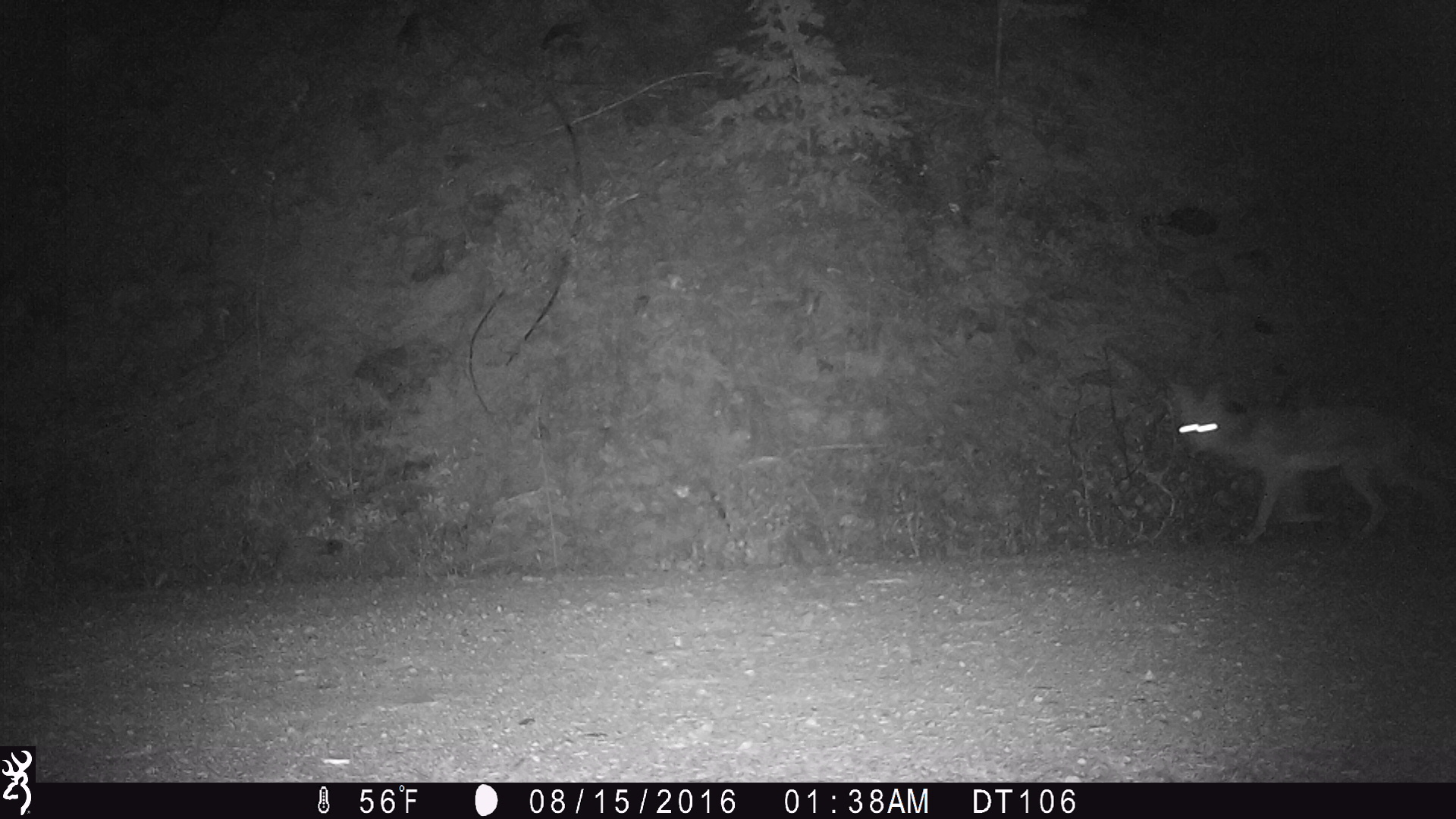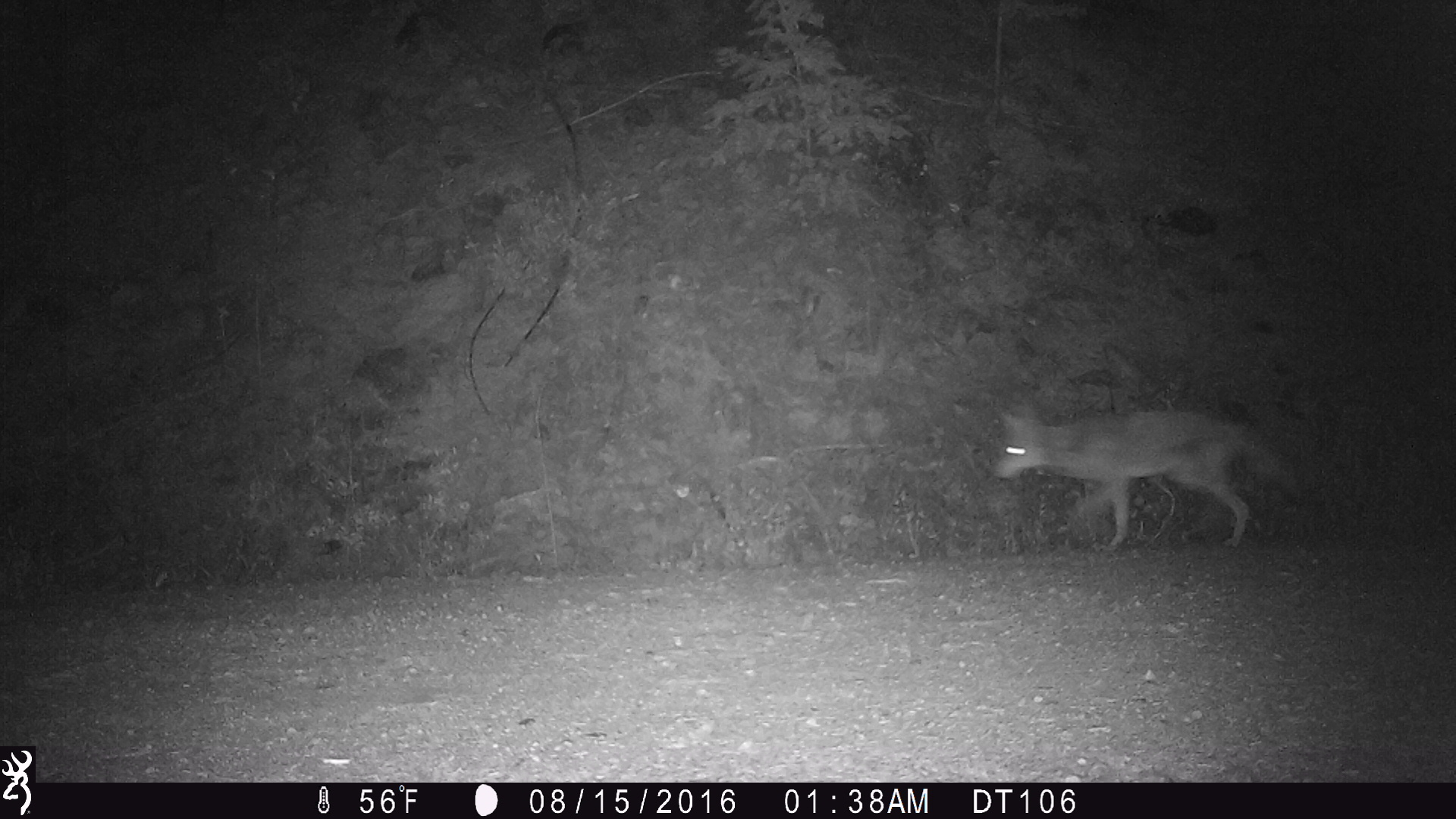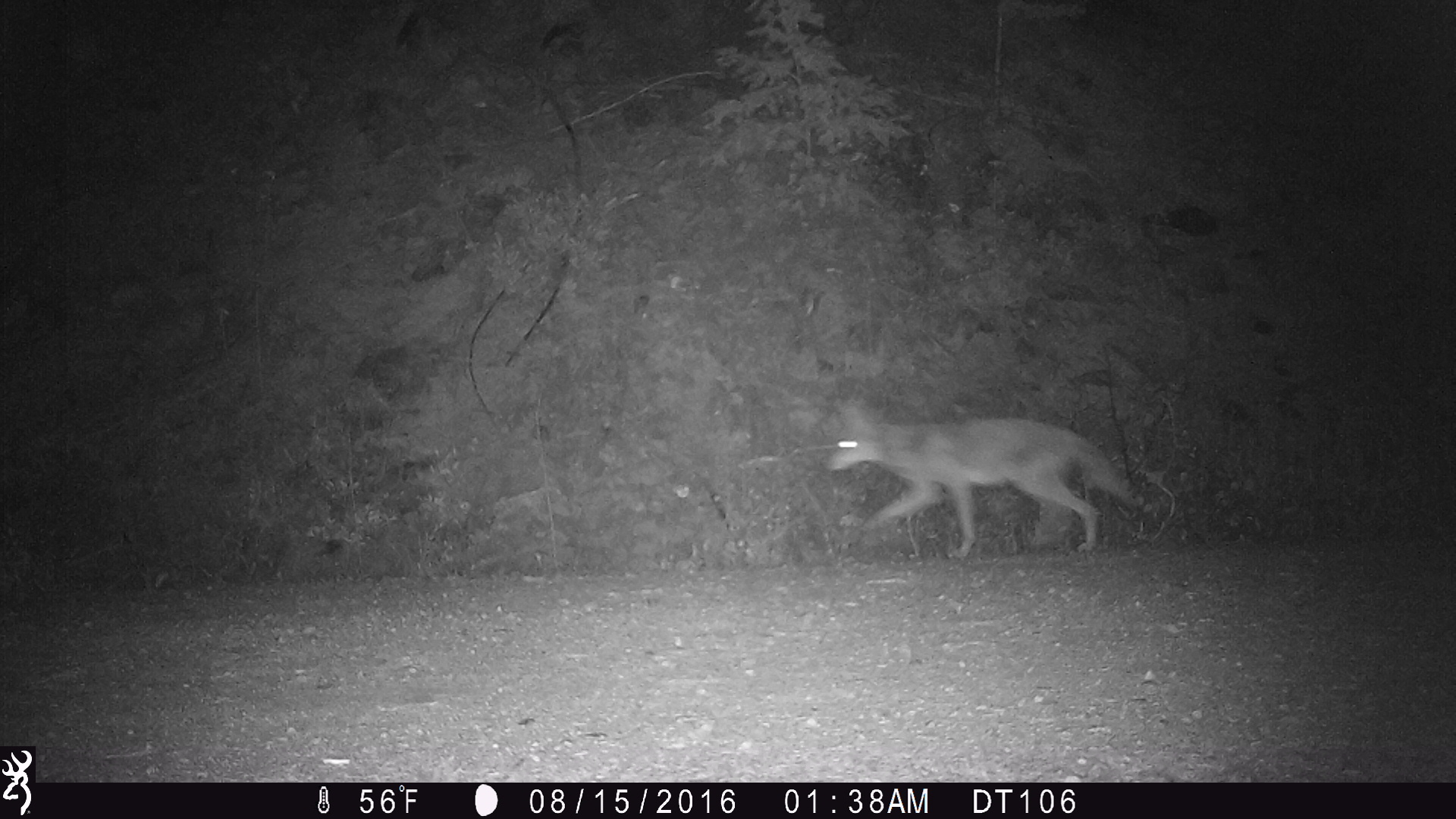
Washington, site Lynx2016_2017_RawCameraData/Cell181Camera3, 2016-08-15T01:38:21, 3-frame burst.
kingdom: Animalia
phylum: Chordata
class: Mammalia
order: Carnivora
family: Canidae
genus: Canis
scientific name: Canis latrans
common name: coyote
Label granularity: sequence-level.